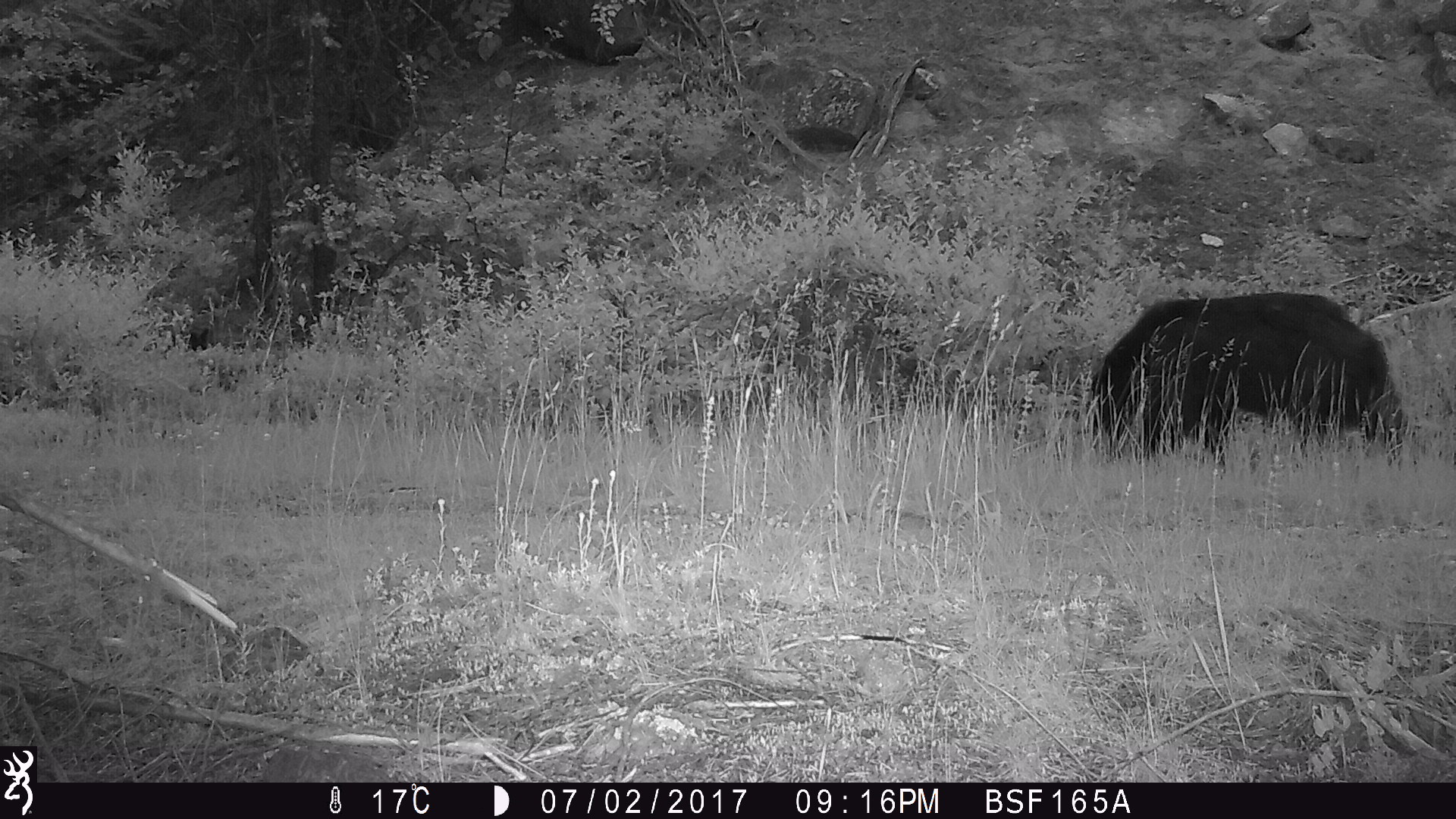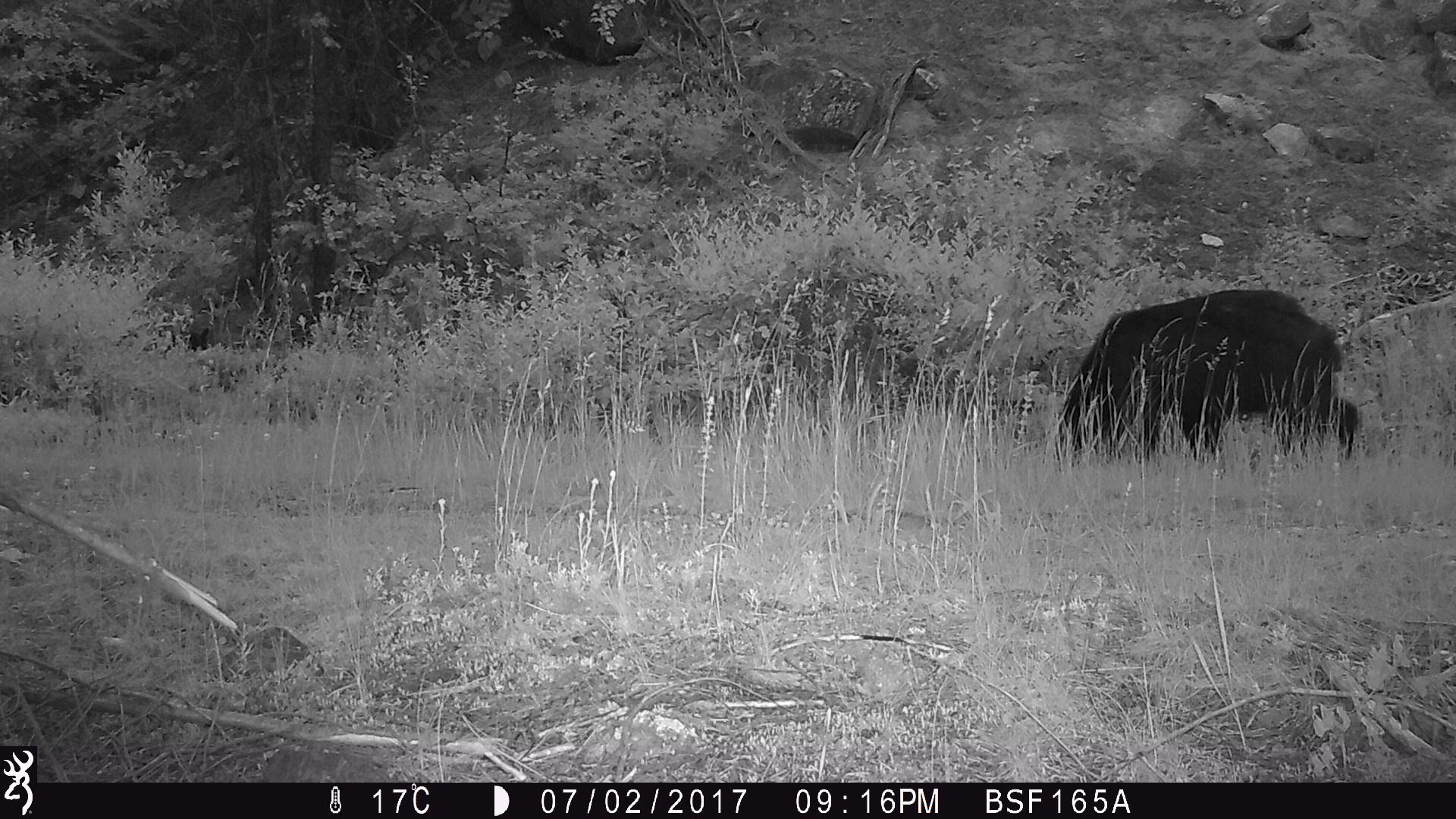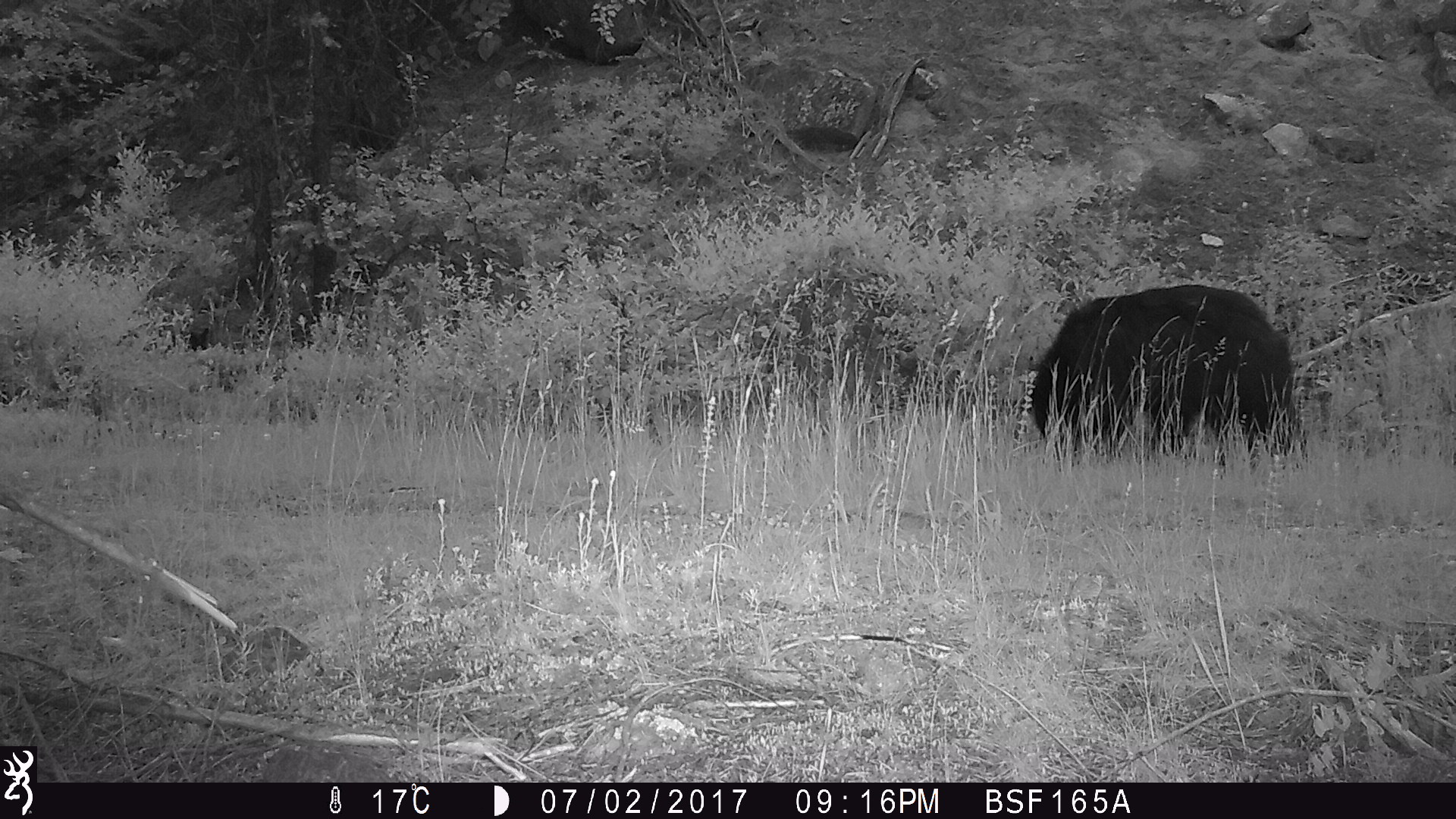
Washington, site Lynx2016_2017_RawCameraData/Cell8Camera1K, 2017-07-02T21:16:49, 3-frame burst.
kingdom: Animalia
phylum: Chordata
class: Mammalia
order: Carnivora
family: Ursidae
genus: Ursus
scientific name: Ursus americanus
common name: american black bear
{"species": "Ursus americanus (american black bear)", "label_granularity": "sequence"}